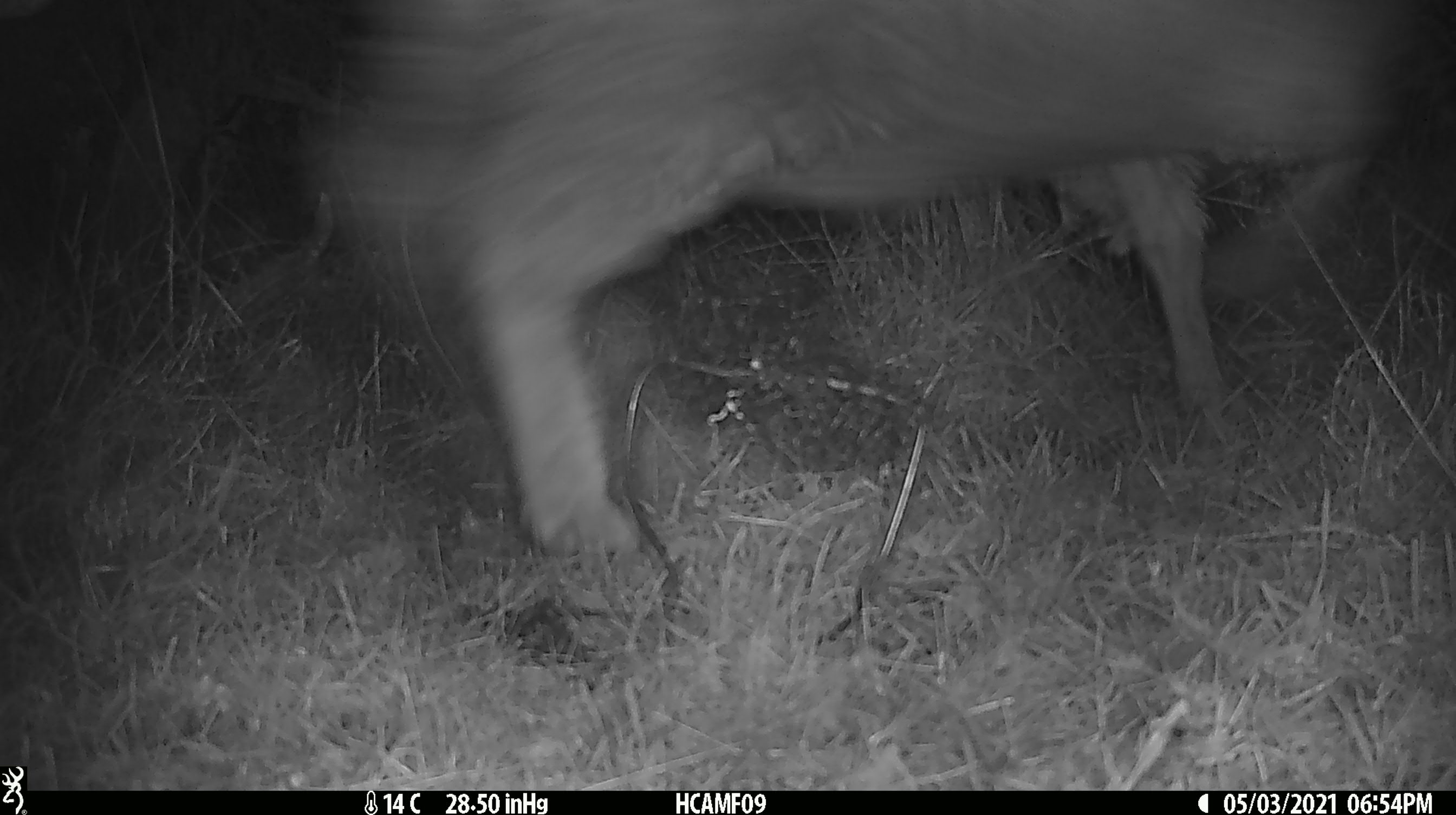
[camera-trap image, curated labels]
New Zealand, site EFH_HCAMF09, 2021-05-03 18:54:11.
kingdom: Animalia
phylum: Chordata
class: Mammalia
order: Artiodactyla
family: Bovidae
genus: Ovis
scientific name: Ovis aries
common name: domestic sheep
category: sheep